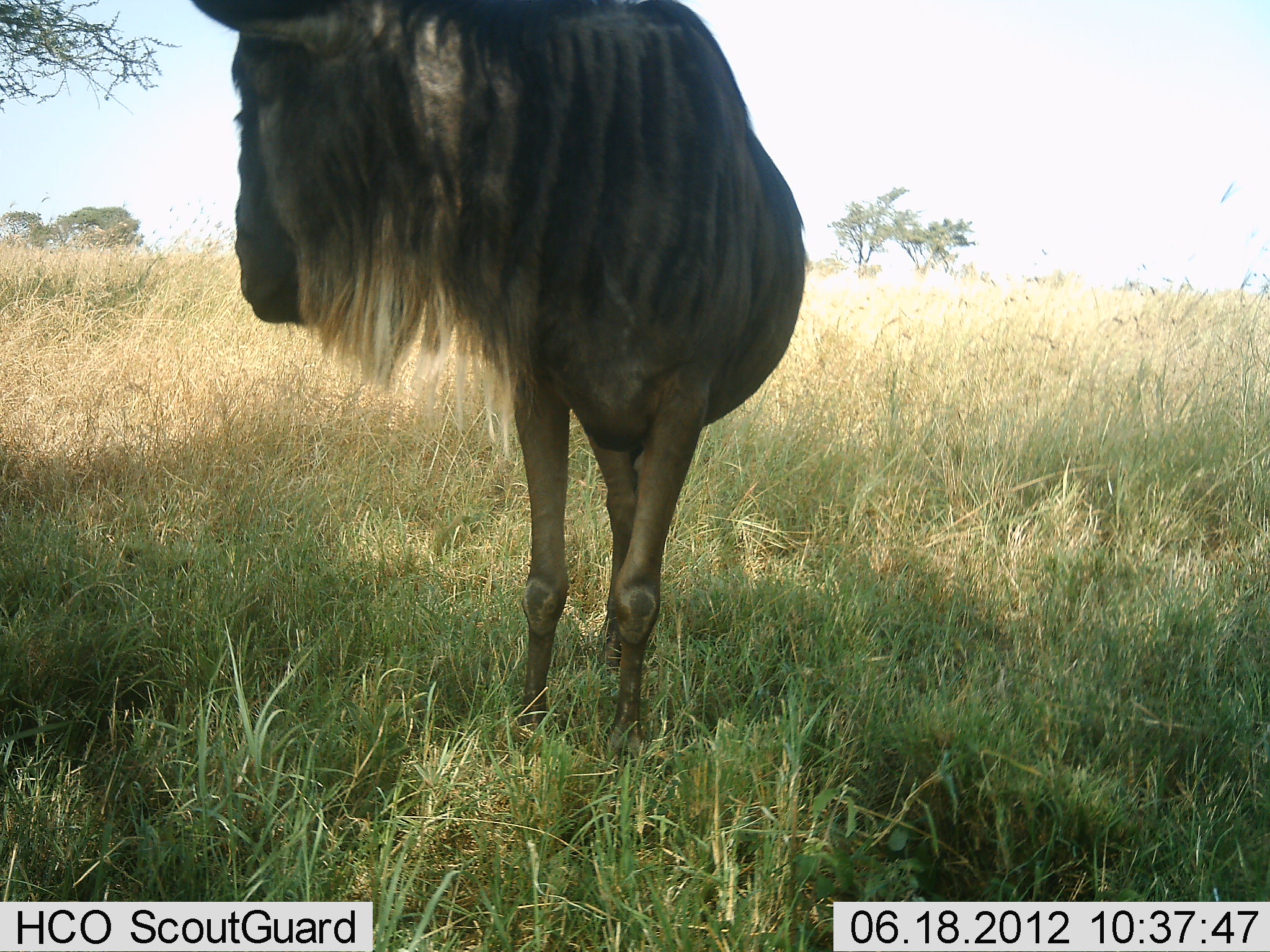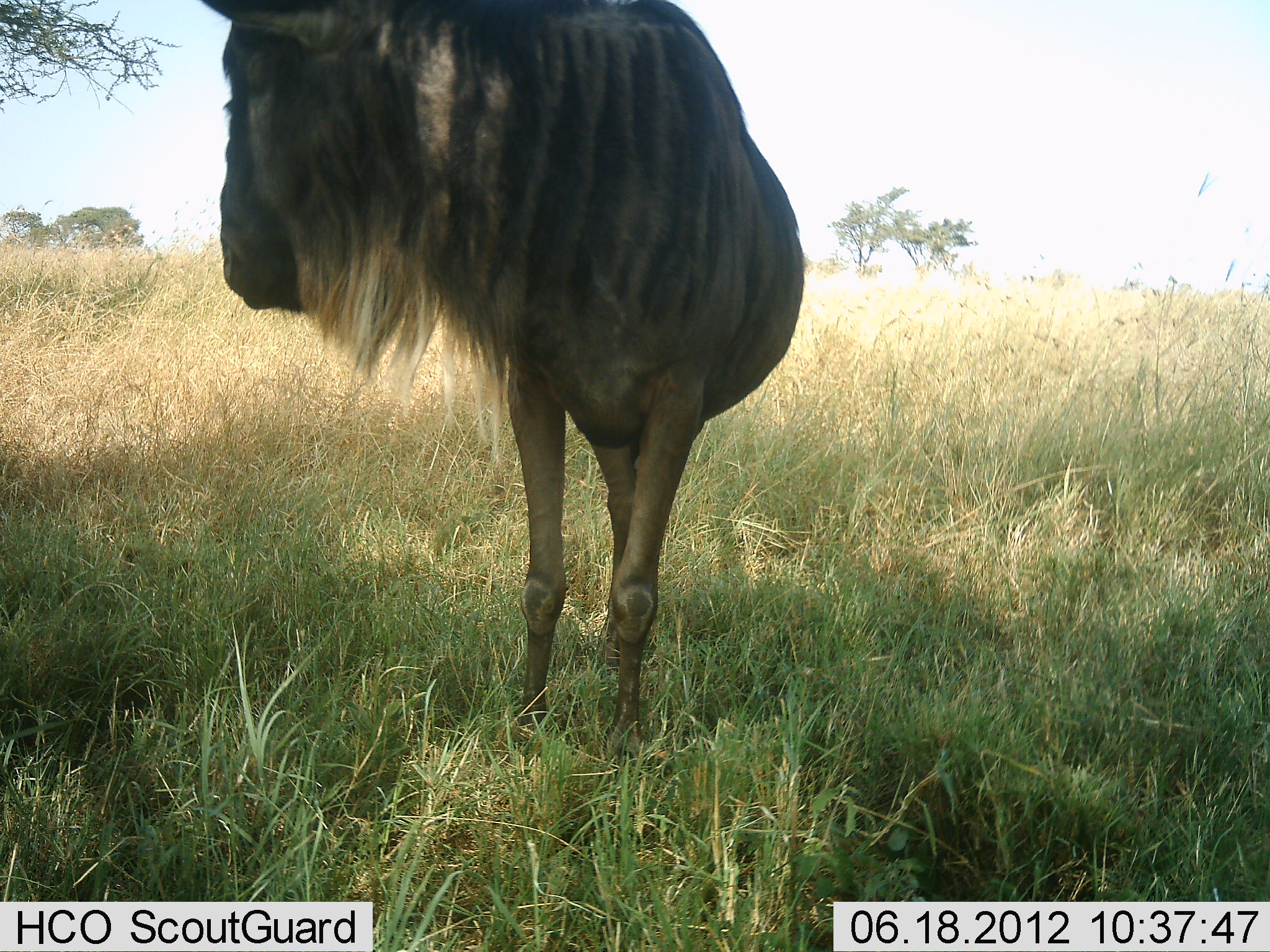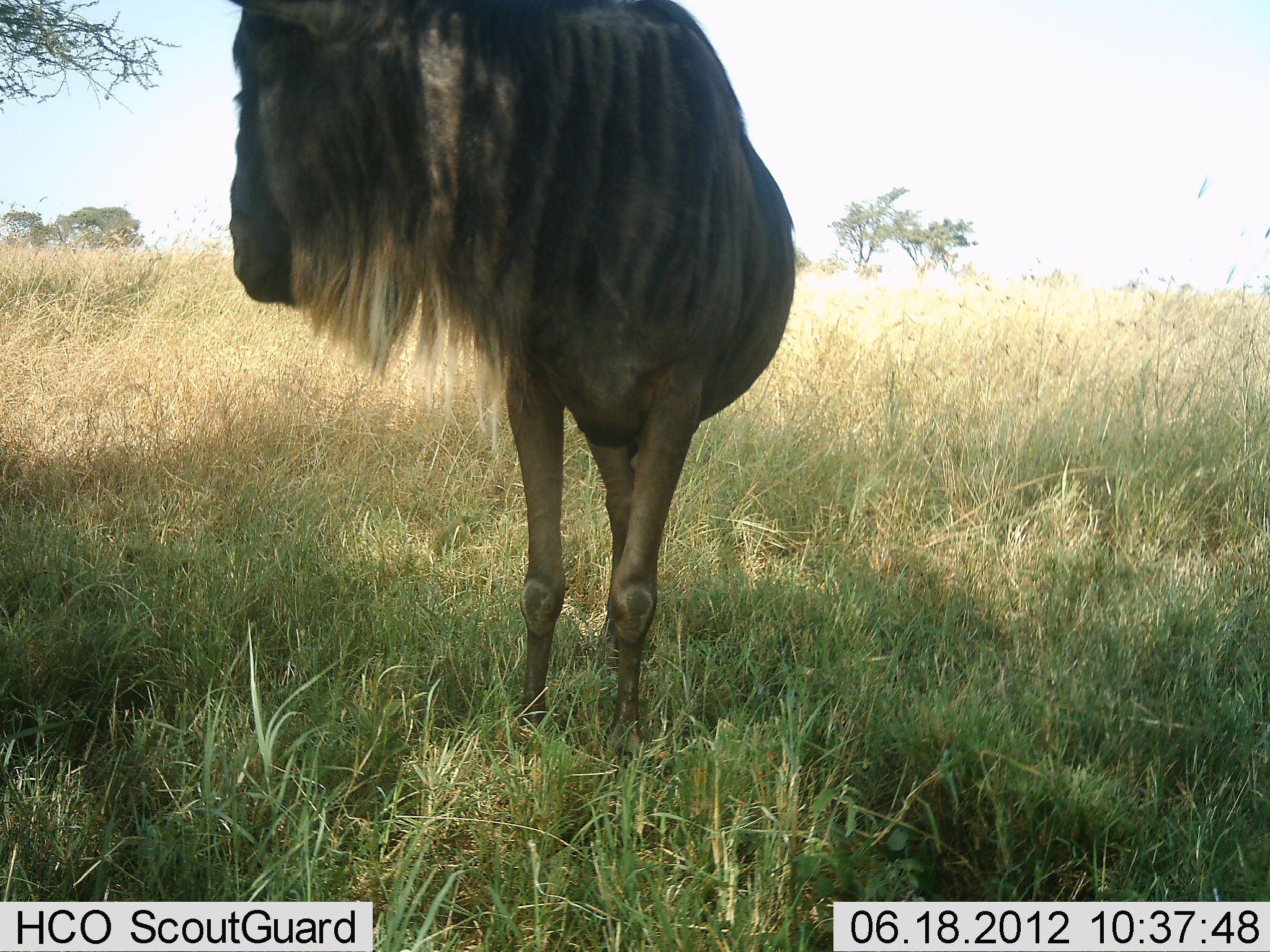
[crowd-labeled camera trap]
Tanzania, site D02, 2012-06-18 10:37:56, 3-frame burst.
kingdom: Animalia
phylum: Chordata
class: Mammalia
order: Artiodactyla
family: Bovidae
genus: Connochaetes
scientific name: Connochaetes taurinus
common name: blue wildebeest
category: wildebeest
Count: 1.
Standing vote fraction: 100%.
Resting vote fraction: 0%.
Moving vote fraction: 0%.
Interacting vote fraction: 0%.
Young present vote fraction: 0%.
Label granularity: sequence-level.